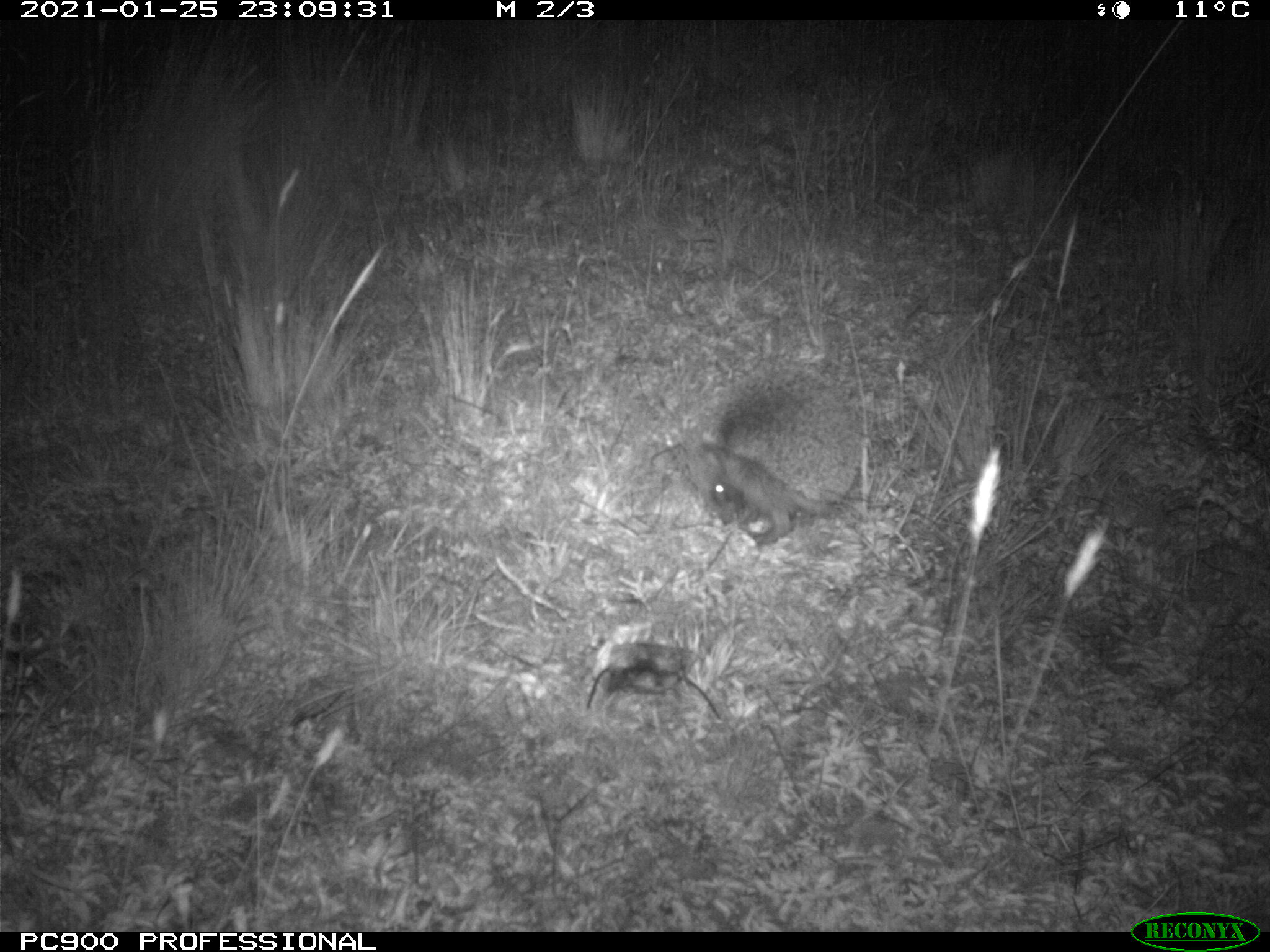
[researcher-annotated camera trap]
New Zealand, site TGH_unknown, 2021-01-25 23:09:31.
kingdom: Animalia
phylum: Chordata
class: Mammalia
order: Eulipotyphla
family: Erinaceidae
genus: Erinaceus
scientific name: Erinaceus europaeus europaeus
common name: european hedgehog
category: hedgehog